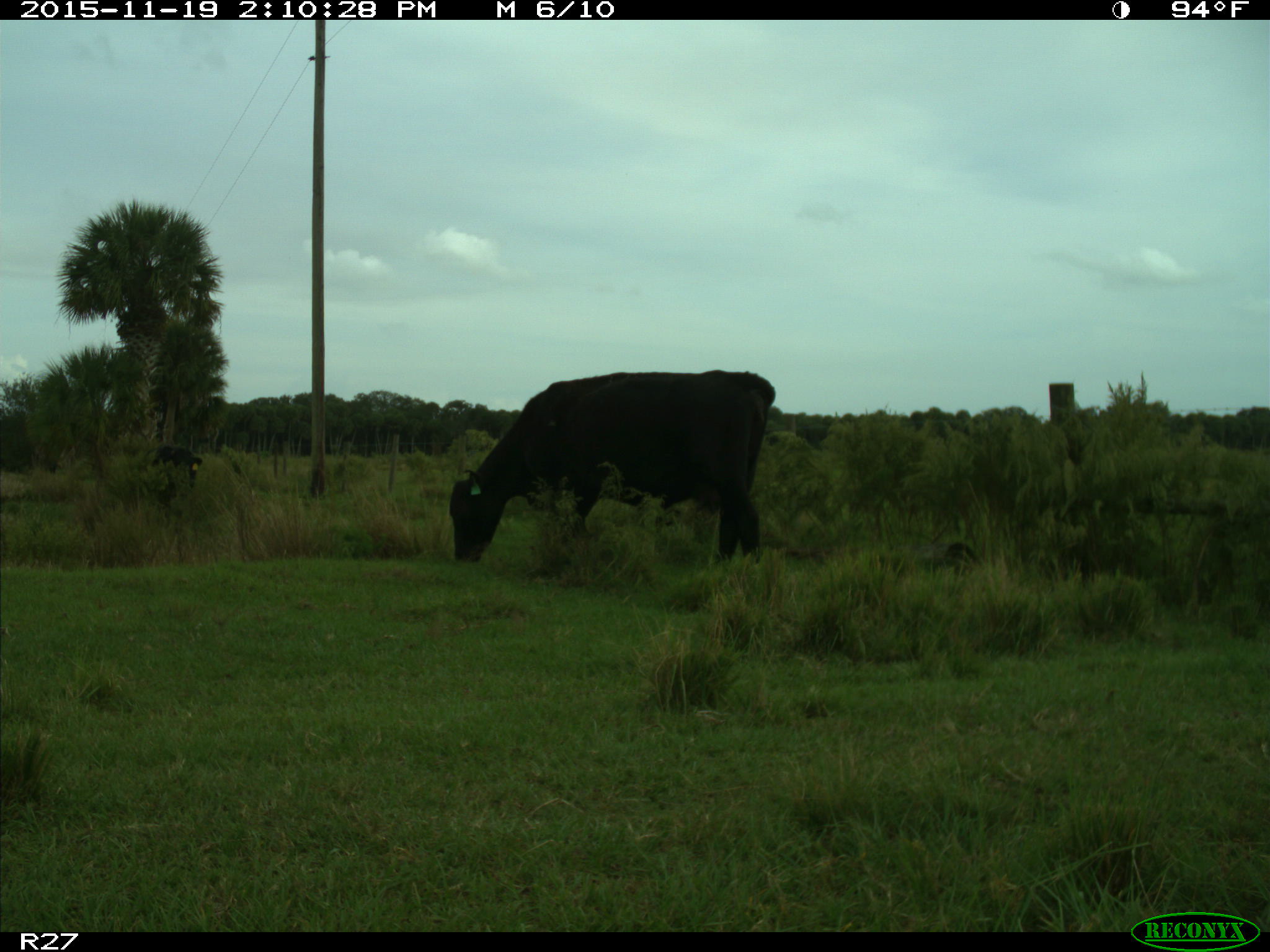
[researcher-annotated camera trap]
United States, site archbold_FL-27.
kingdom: Animalia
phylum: Chordata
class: Mammalia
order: Artiodactyla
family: Bovidae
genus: Bos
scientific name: Bos taurus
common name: domestic cow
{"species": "Bos taurus (domestic cow)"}